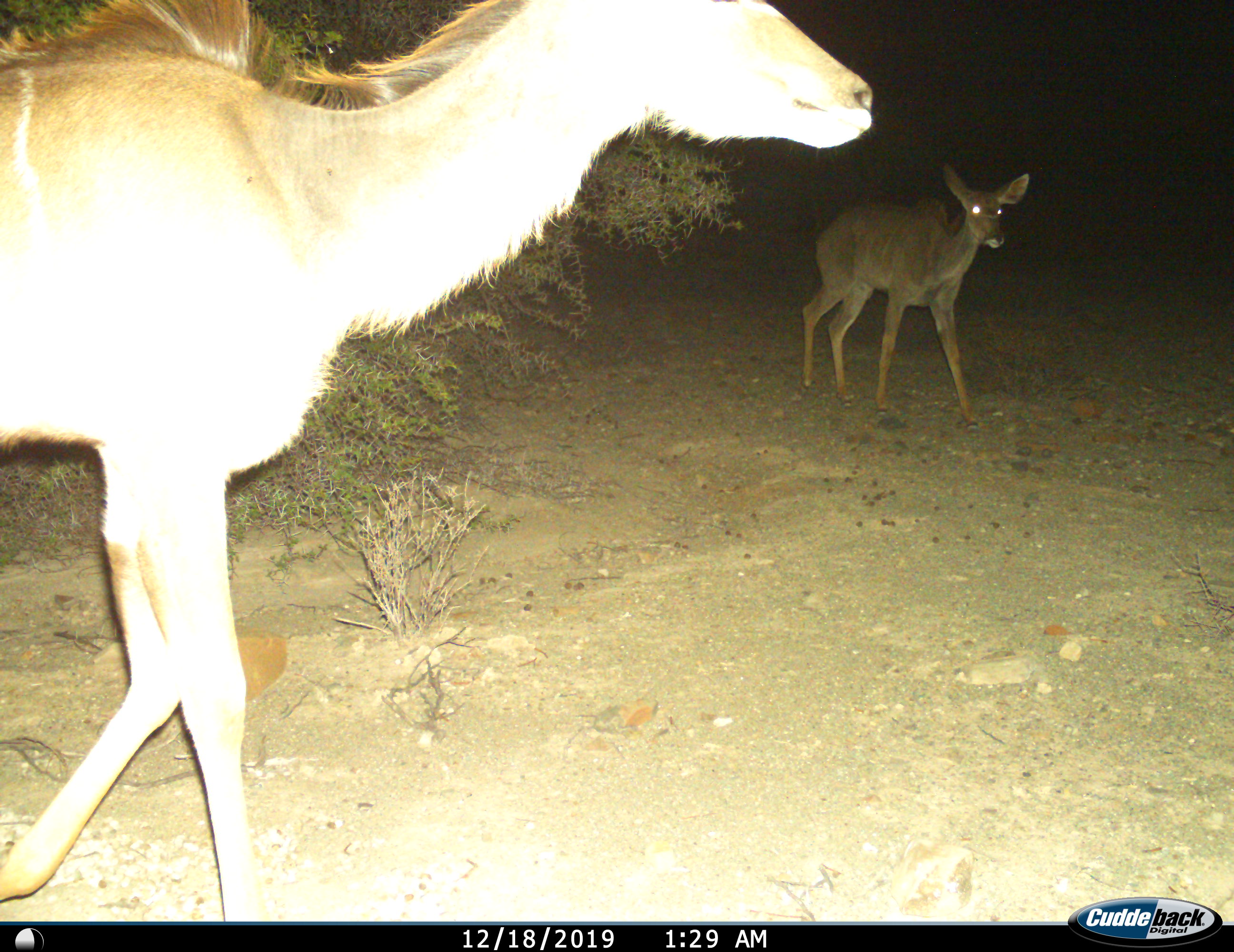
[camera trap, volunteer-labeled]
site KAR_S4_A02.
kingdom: Animalia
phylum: Chordata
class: Mammalia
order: Artiodactyla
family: Bovidae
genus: Tragelaphus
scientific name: Tragelaphus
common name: kudu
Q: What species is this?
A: Kudu (Tragelaphus).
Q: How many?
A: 2.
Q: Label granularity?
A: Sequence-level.